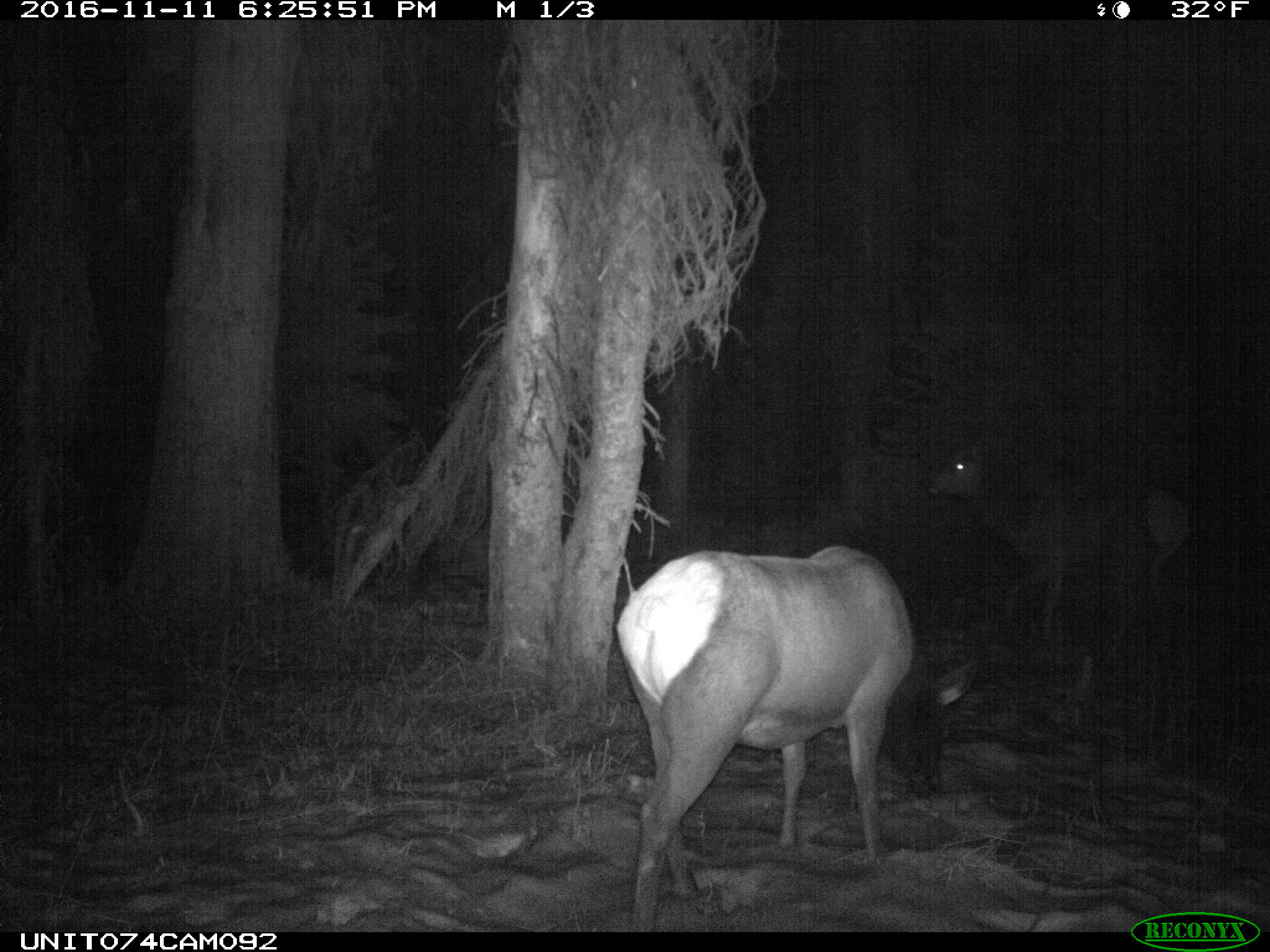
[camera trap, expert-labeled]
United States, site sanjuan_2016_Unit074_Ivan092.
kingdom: Animalia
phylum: Chordata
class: Mammalia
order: Artiodactyla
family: Cervidae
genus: Cervus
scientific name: Cervus elaphus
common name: red deer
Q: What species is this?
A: Cervus elaphus (red deer).